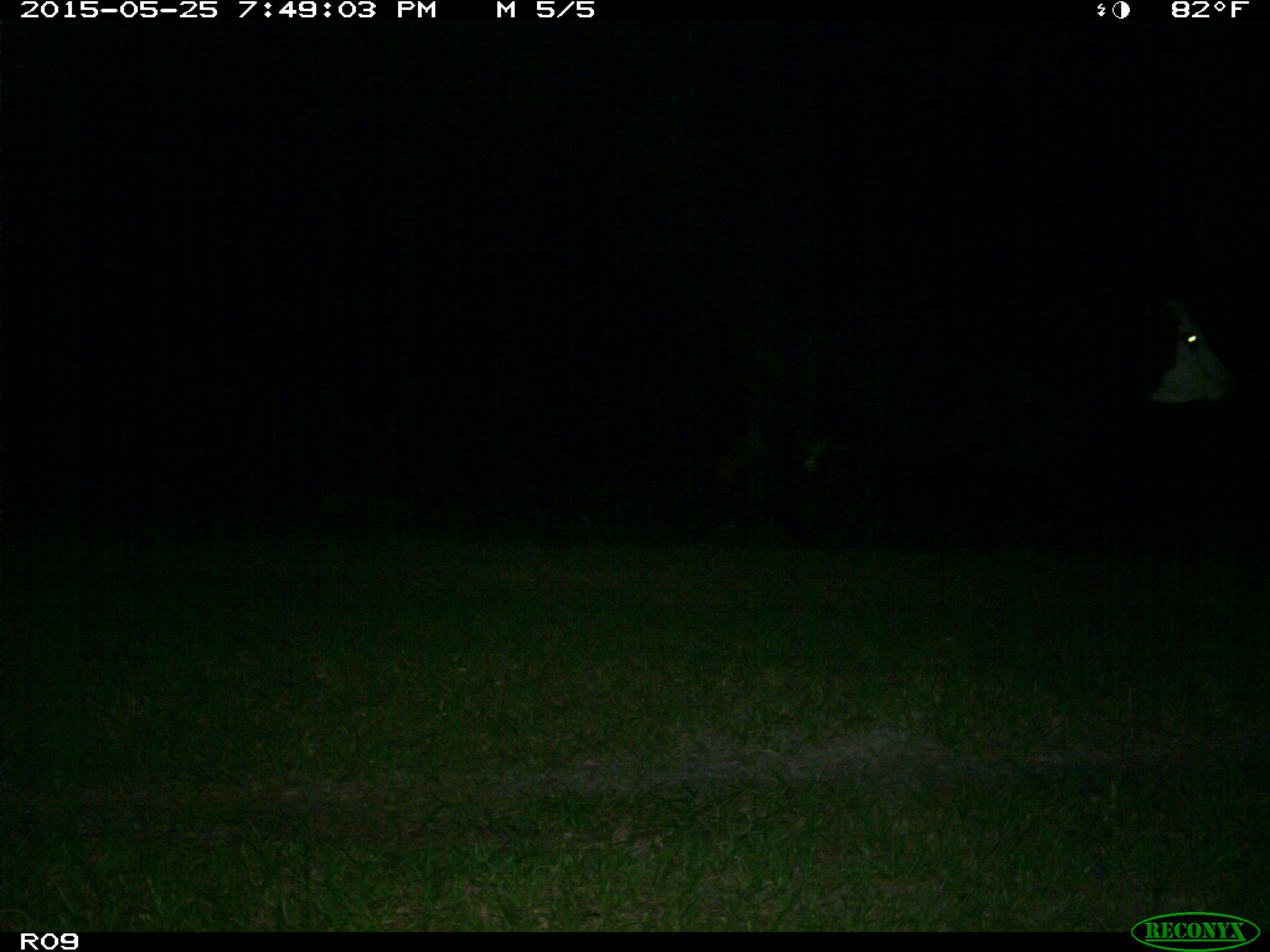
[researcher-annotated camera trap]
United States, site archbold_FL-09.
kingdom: Animalia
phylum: Chordata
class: Mammalia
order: Artiodactyla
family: Bovidae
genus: Bos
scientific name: Bos taurus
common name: domestic cow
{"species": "Bos taurus (domestic cow)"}